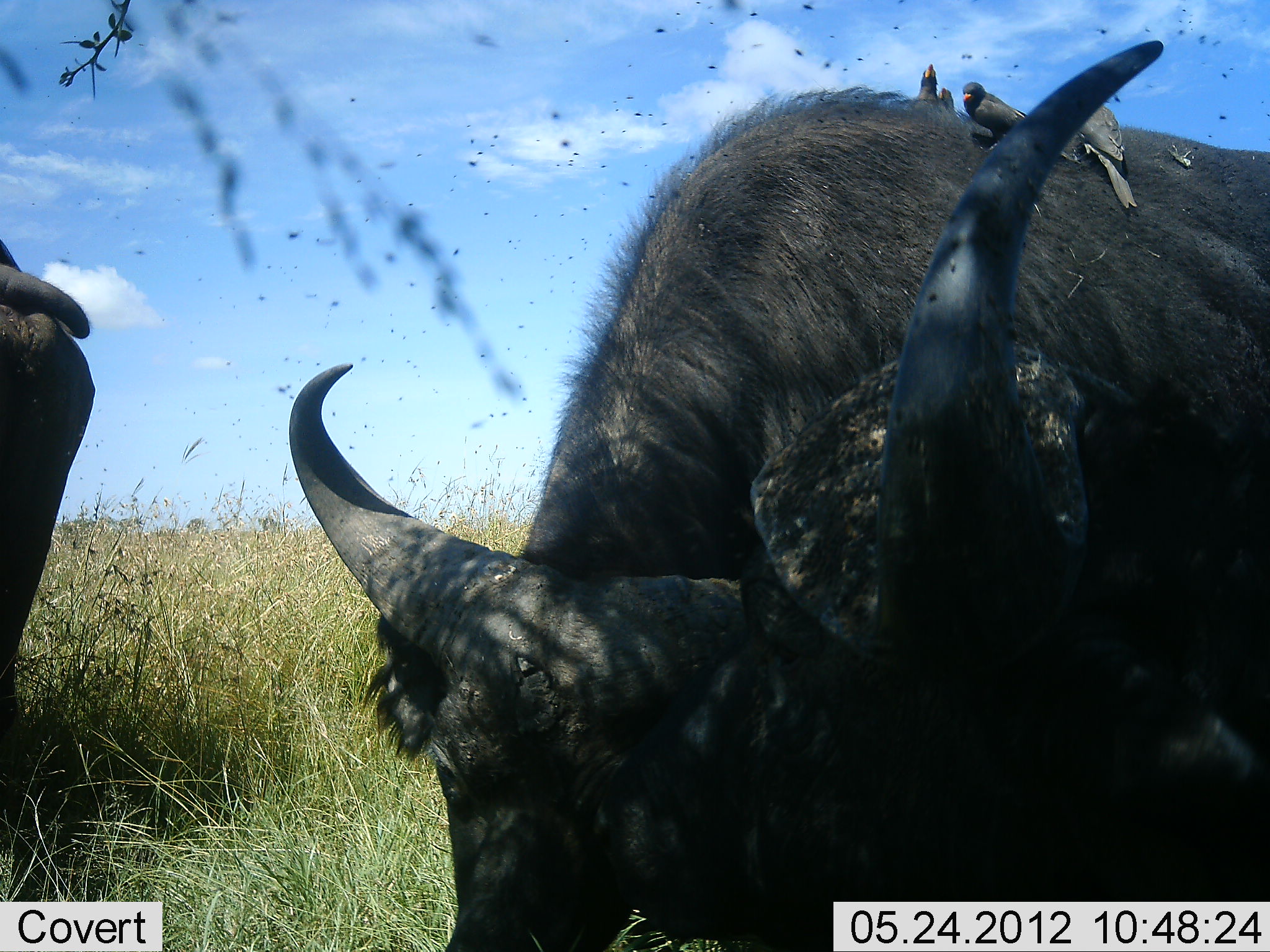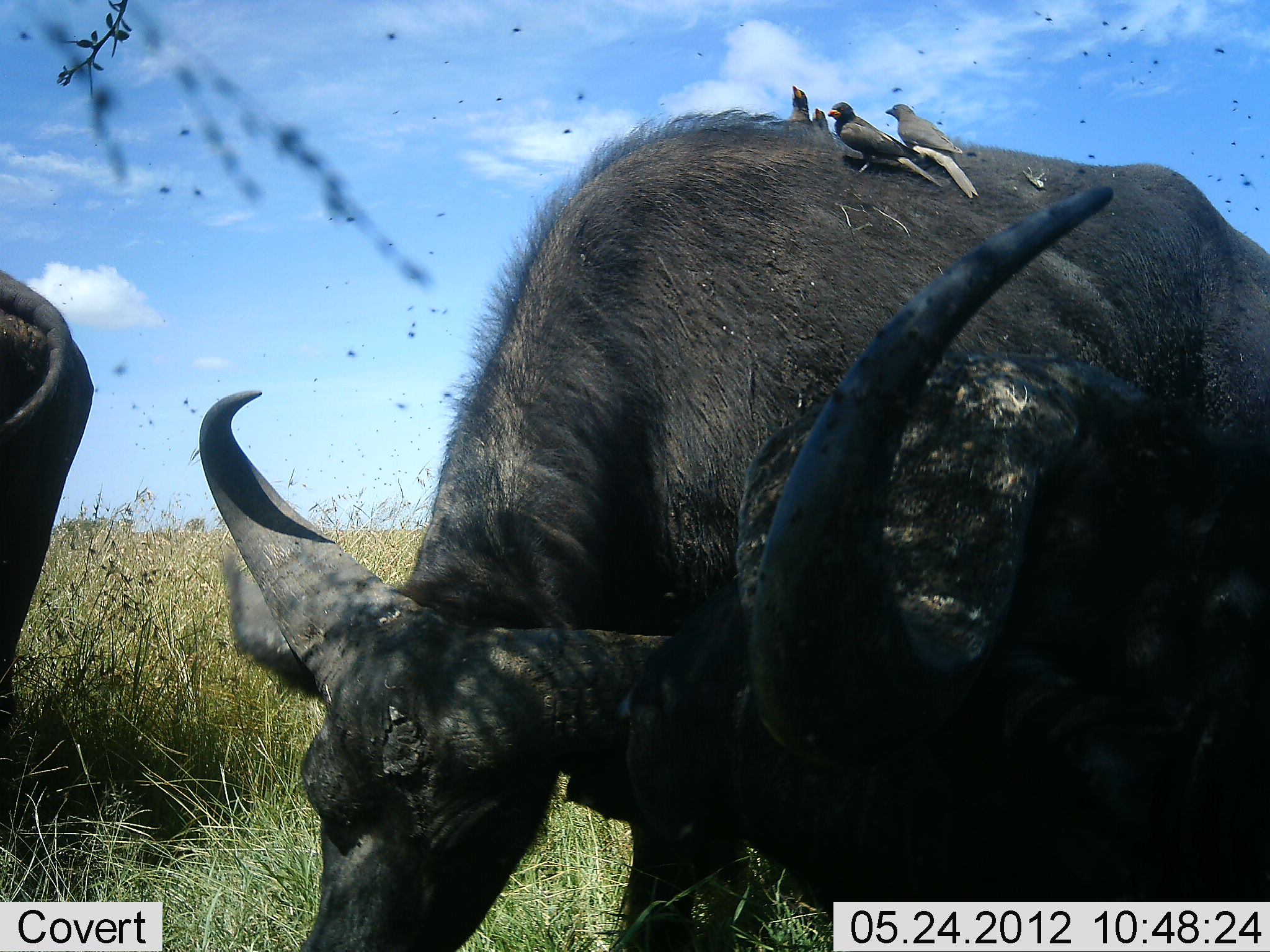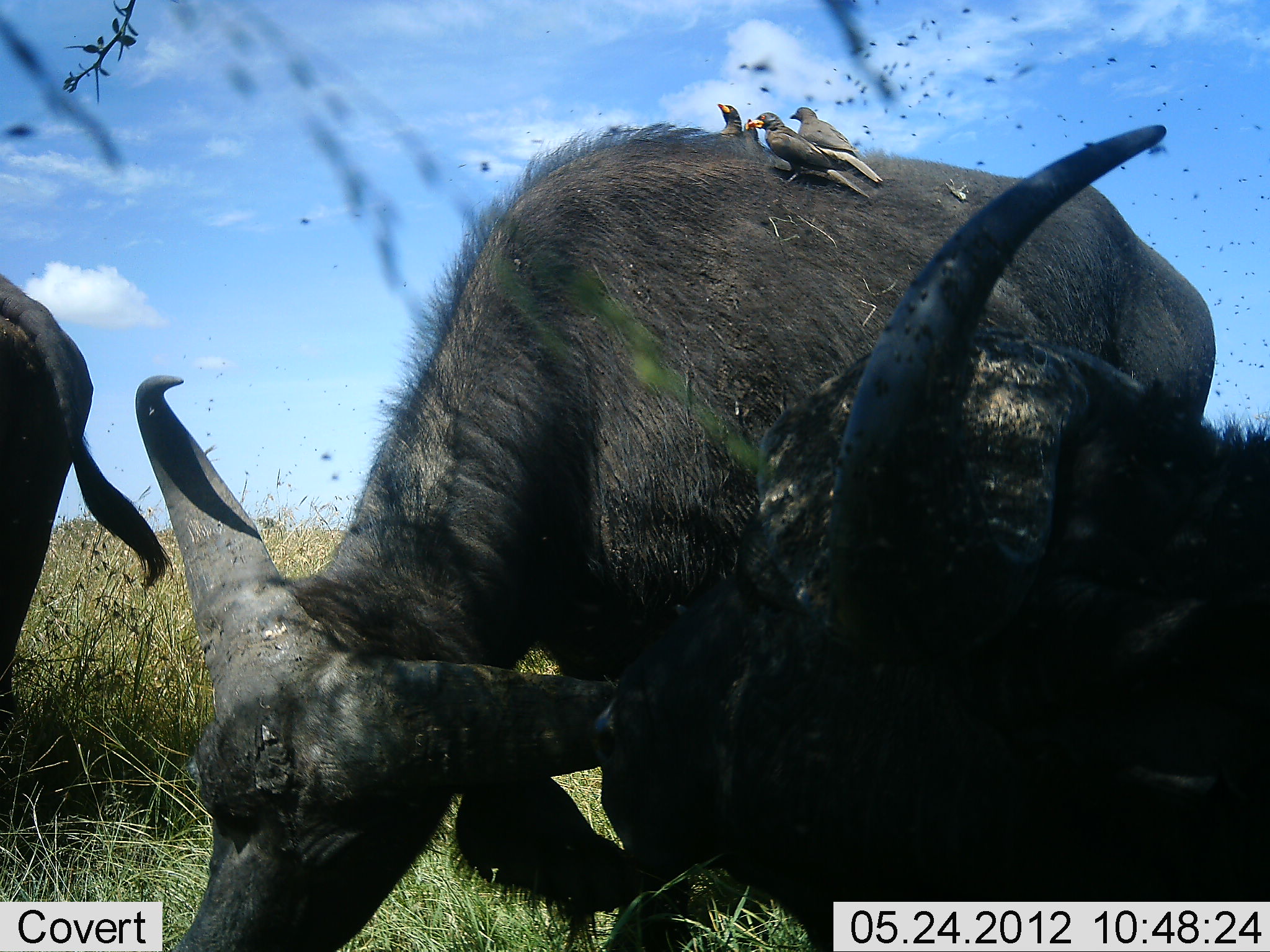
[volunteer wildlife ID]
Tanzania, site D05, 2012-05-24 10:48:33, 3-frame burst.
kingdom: Animalia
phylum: Chordata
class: Mammalia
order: Artiodactyla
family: Bovidae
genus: Syncerus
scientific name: Syncerus caffer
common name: cape buffalo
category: buffalo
Buffalo (cape buffalo) (Syncerus caffer), count 3. Behavior (volunteer vote fractions): standing 45%, resting 9%, moving 0%, interacting 0%. Young present (vote fraction): 0%. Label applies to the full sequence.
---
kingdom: Animalia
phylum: Chordata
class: Aves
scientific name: Aves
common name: bird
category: otherbird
Otherbird (bird) (Aves), count 4. Behavior (volunteer vote fractions): standing 42%, resting 42%, moving 0%, interacting 8%. Young present (vote fraction): 0%. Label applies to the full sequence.